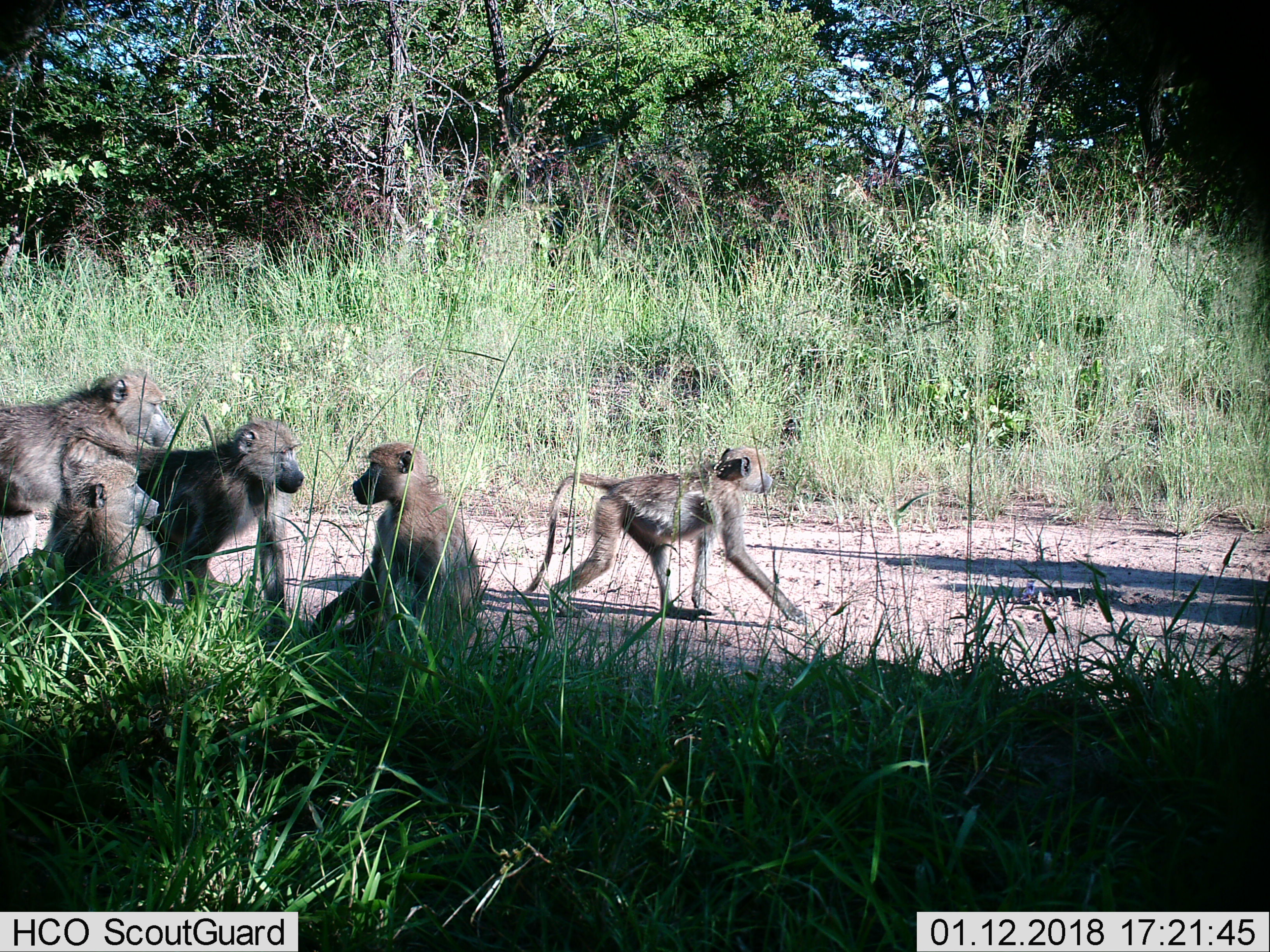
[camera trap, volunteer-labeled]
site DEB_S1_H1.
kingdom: Animalia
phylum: Chordata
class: Mammalia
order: Primates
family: Cercopithecidae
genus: Papio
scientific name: Papio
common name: baboon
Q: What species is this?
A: Baboon (Papio).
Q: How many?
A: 5.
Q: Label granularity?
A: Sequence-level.